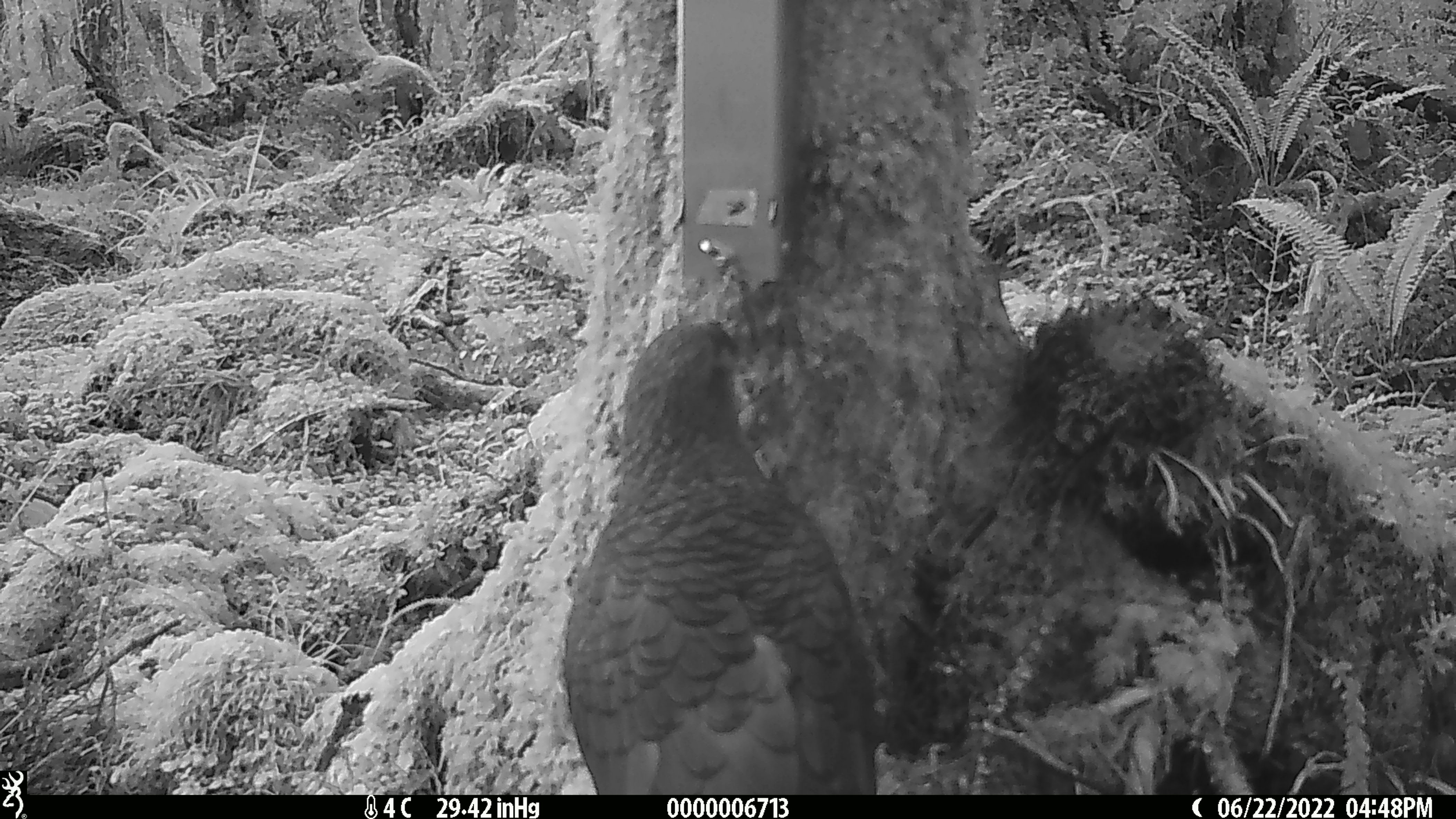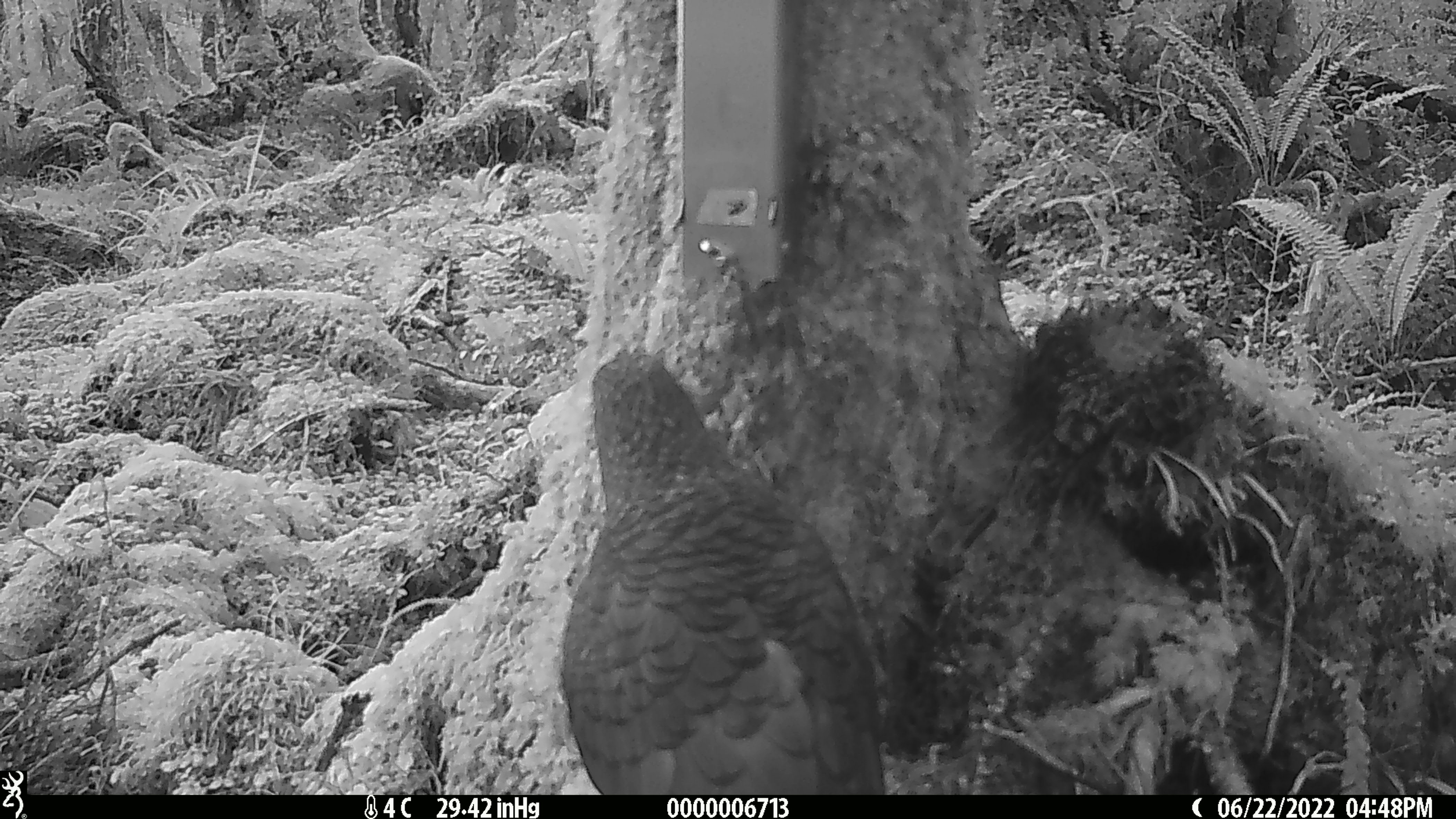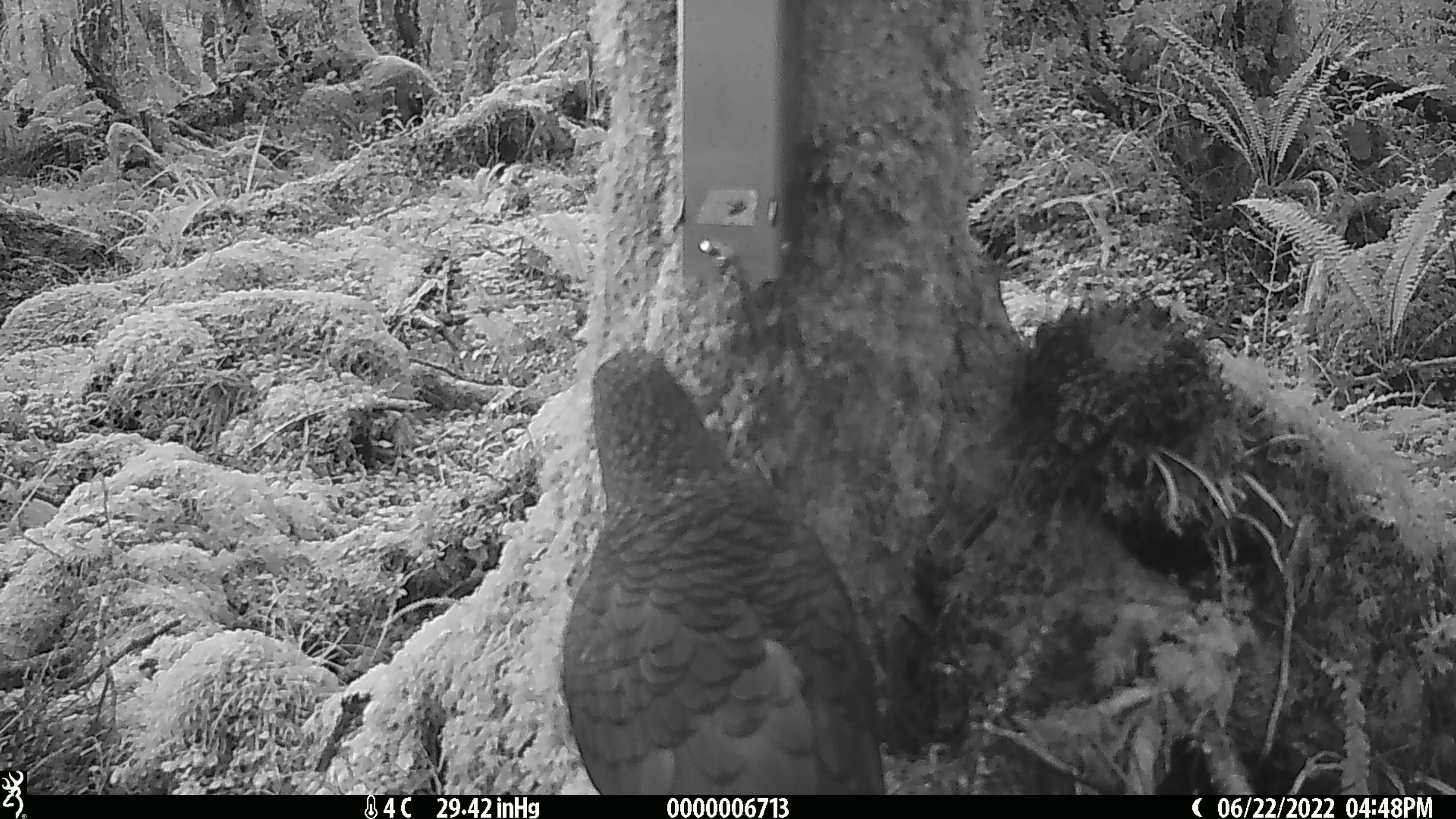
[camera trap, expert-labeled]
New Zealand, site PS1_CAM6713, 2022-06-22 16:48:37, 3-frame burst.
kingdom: Animalia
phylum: Chordata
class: Aves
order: Psittaciformes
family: Strigopidae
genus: Nestor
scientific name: Nestor notabilis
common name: kea